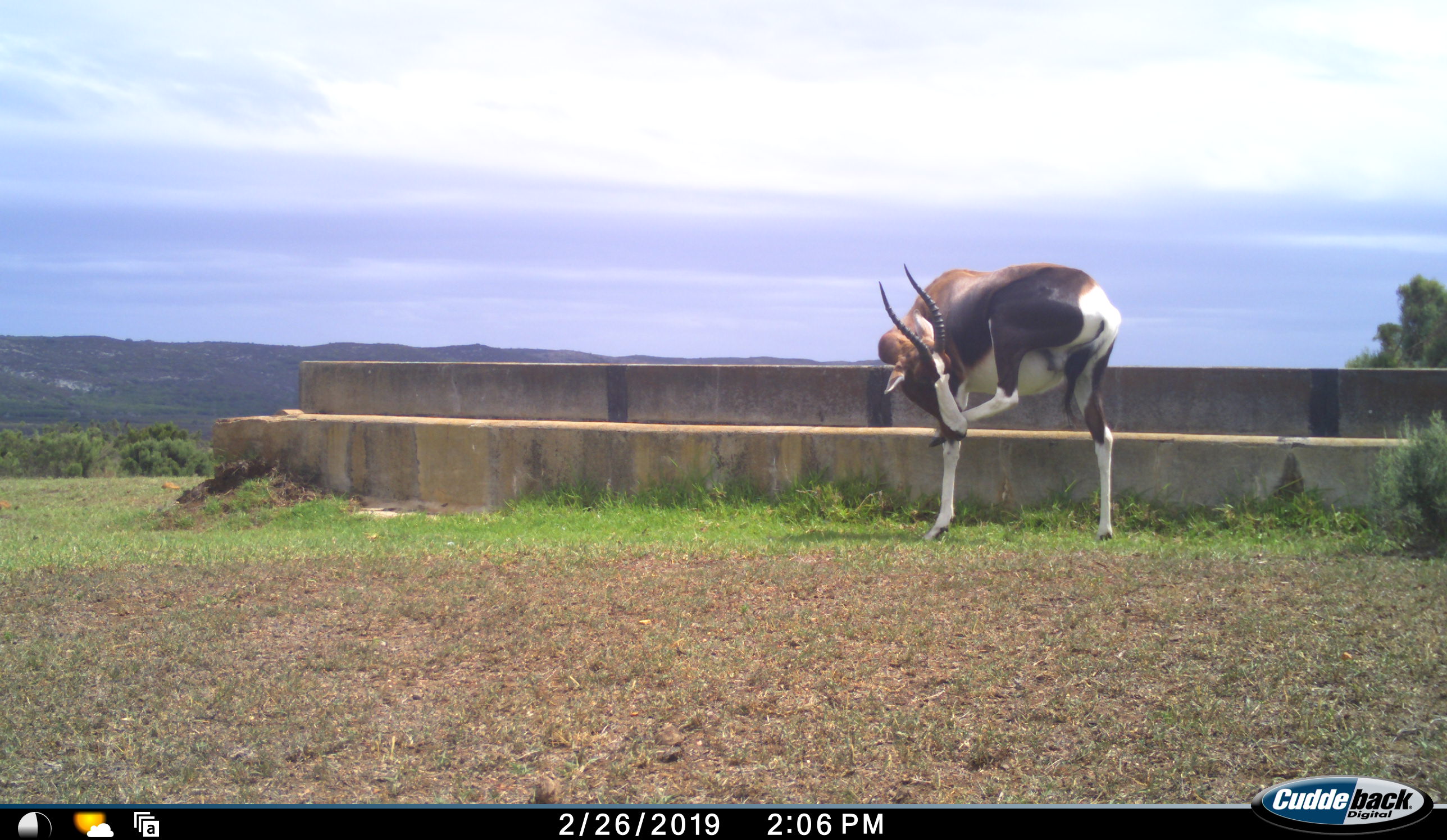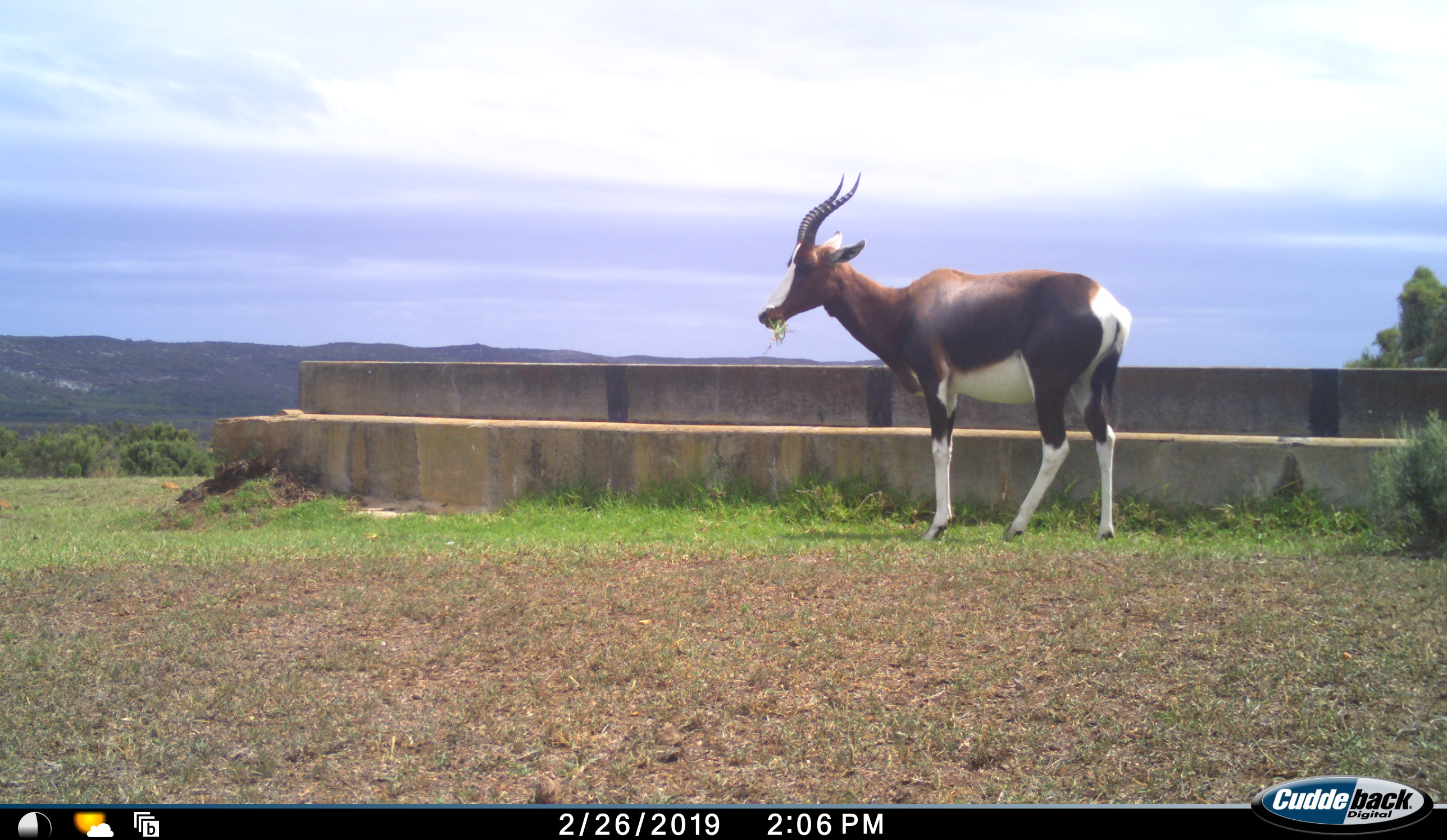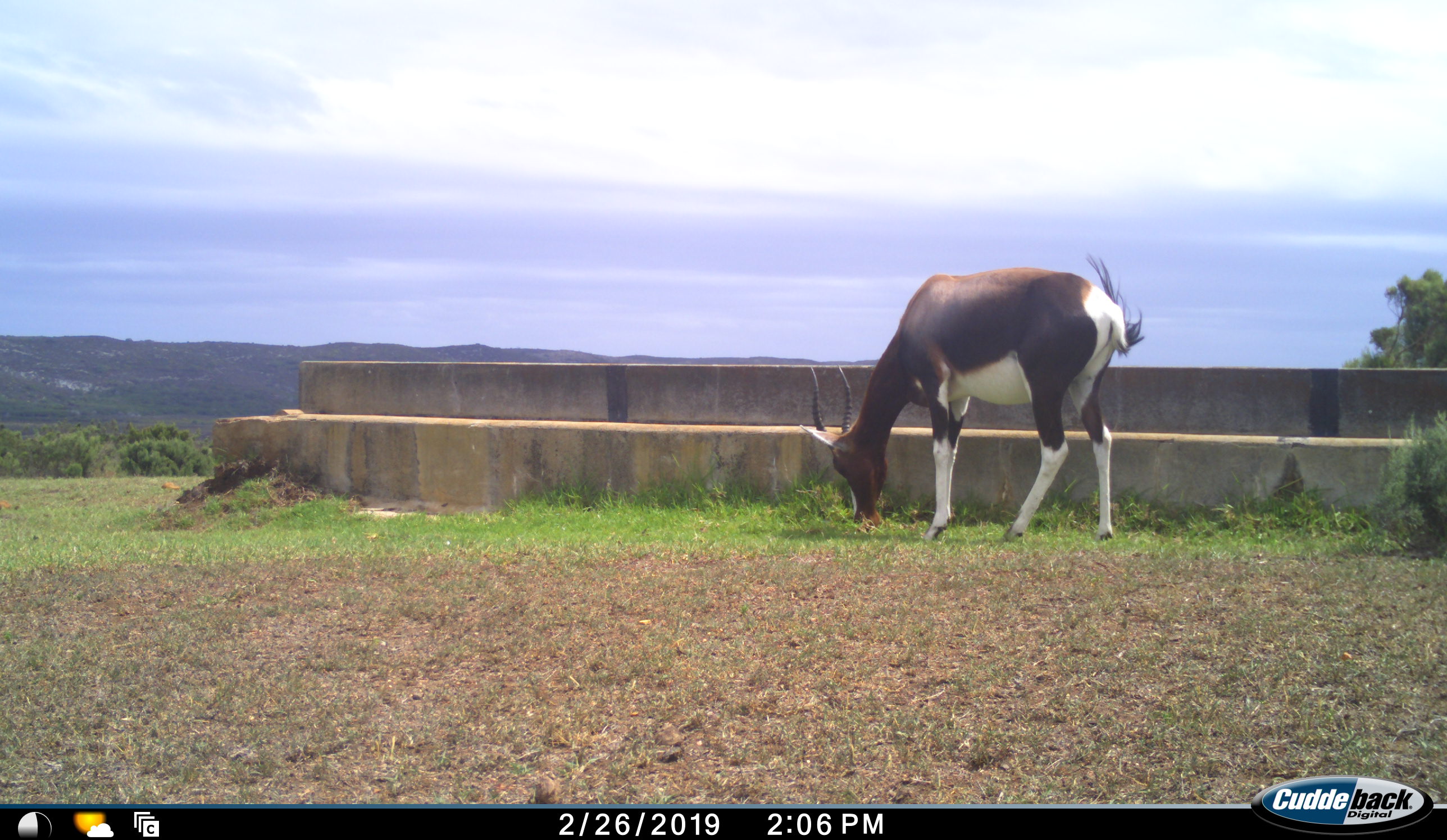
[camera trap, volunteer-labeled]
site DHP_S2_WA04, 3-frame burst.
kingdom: Animalia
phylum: Chordata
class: Mammalia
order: Artiodactyla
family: Bovidae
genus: Damaliscus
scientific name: Damaliscus pygargus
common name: bontebok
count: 1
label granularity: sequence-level